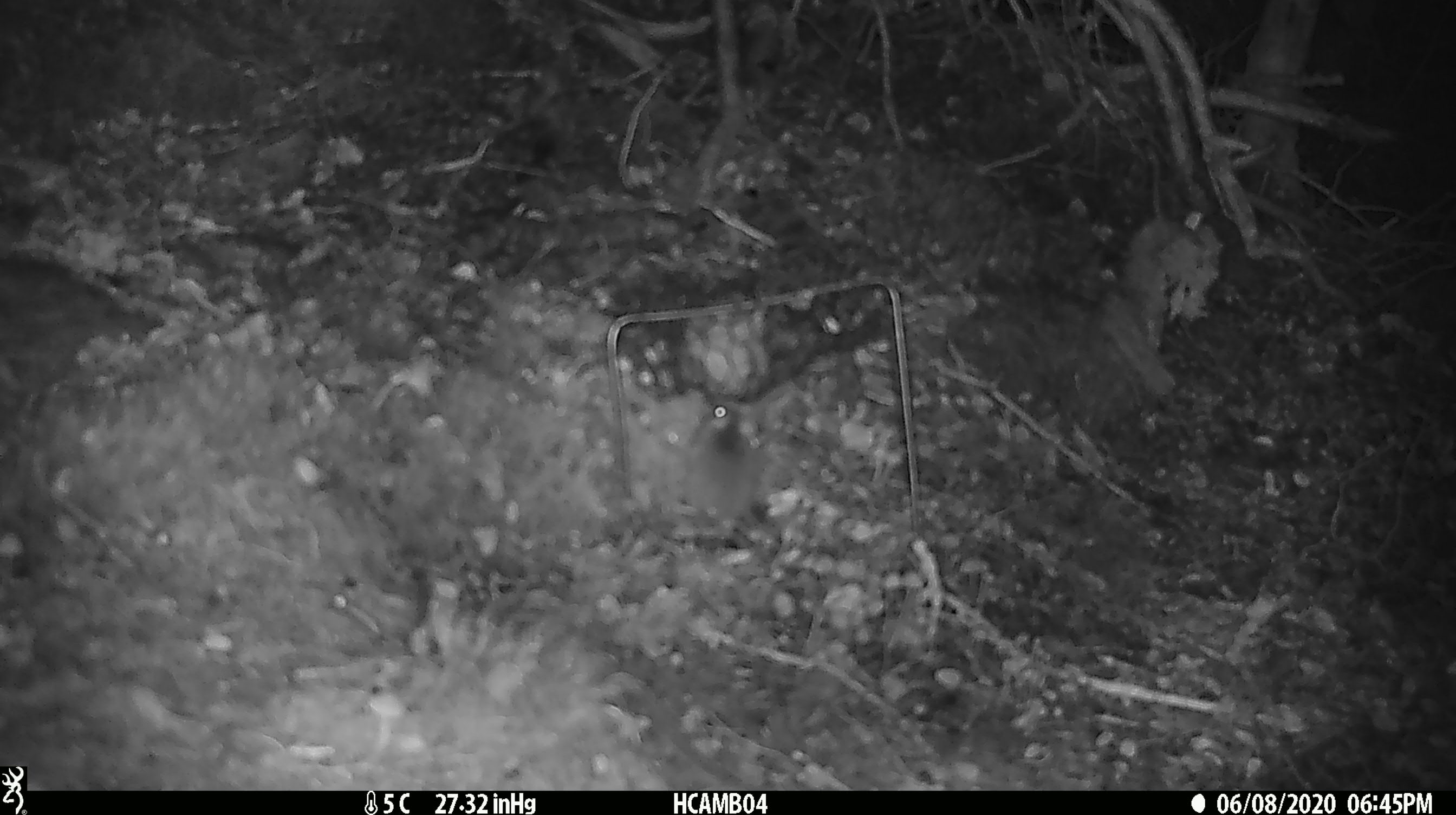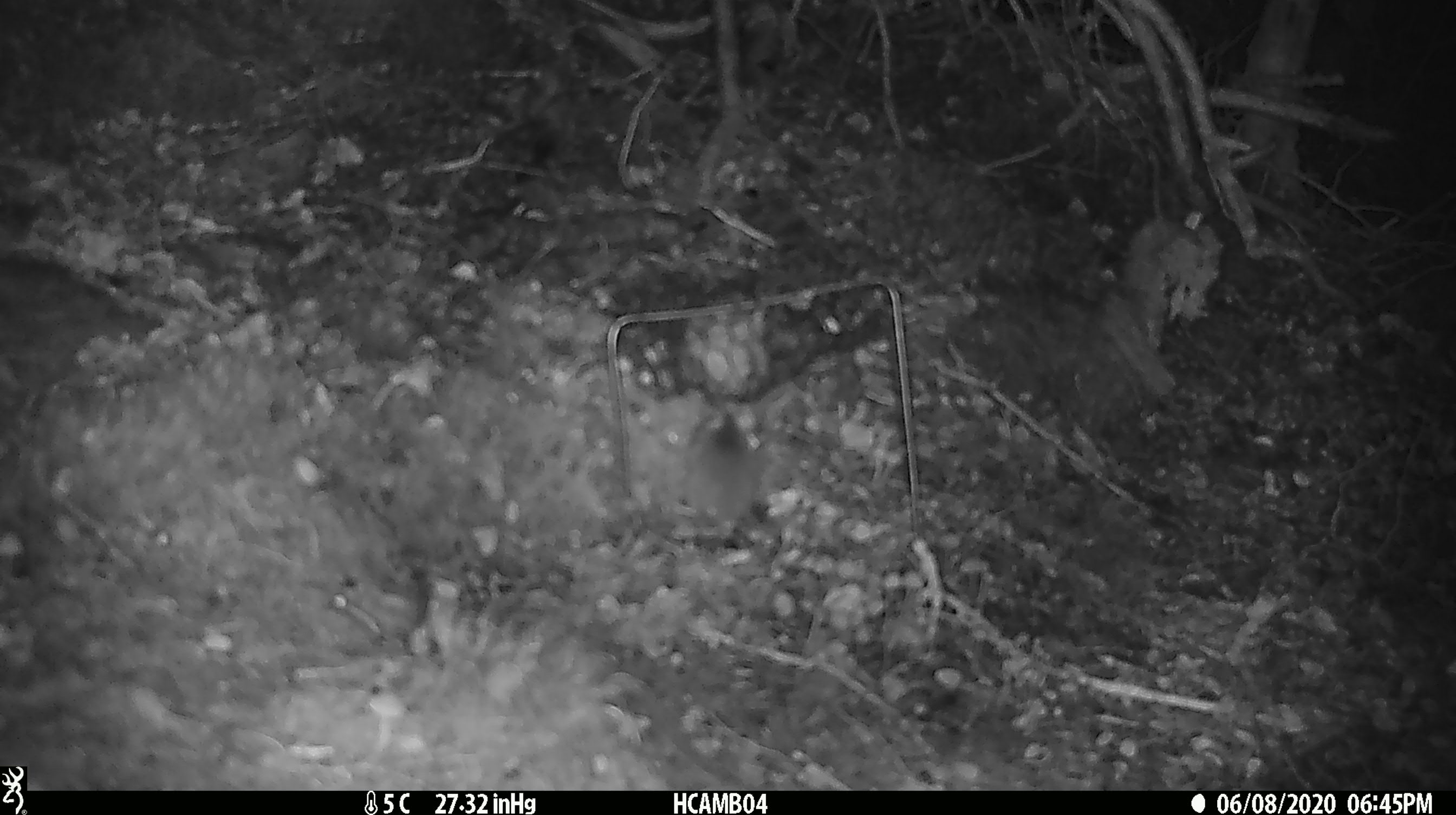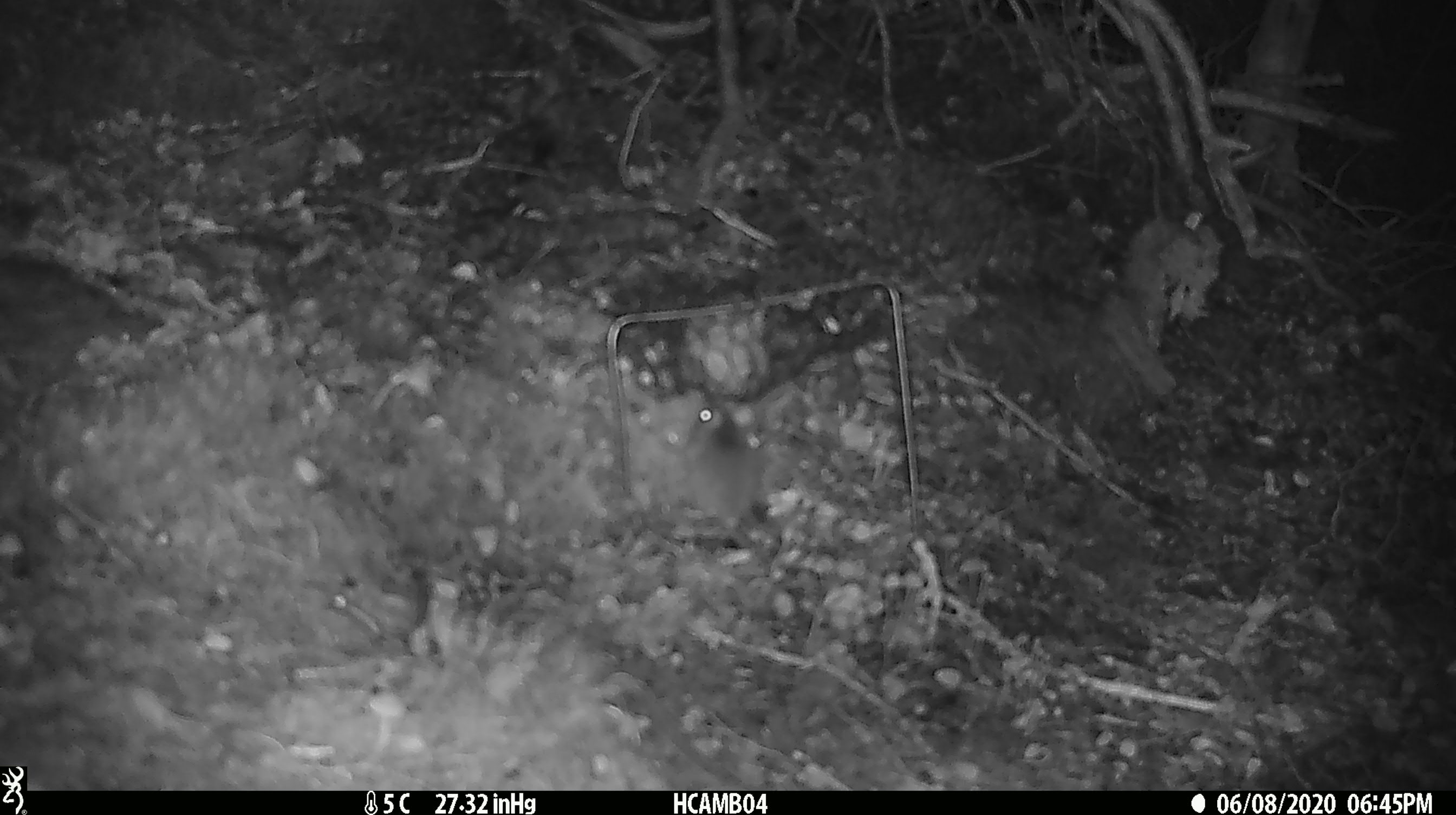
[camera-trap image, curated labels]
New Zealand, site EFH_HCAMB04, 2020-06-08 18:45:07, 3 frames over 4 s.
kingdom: Animalia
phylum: Chordata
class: Mammalia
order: Rodentia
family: Muridae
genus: Mus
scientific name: Mus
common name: mouse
Mouse (Mus).